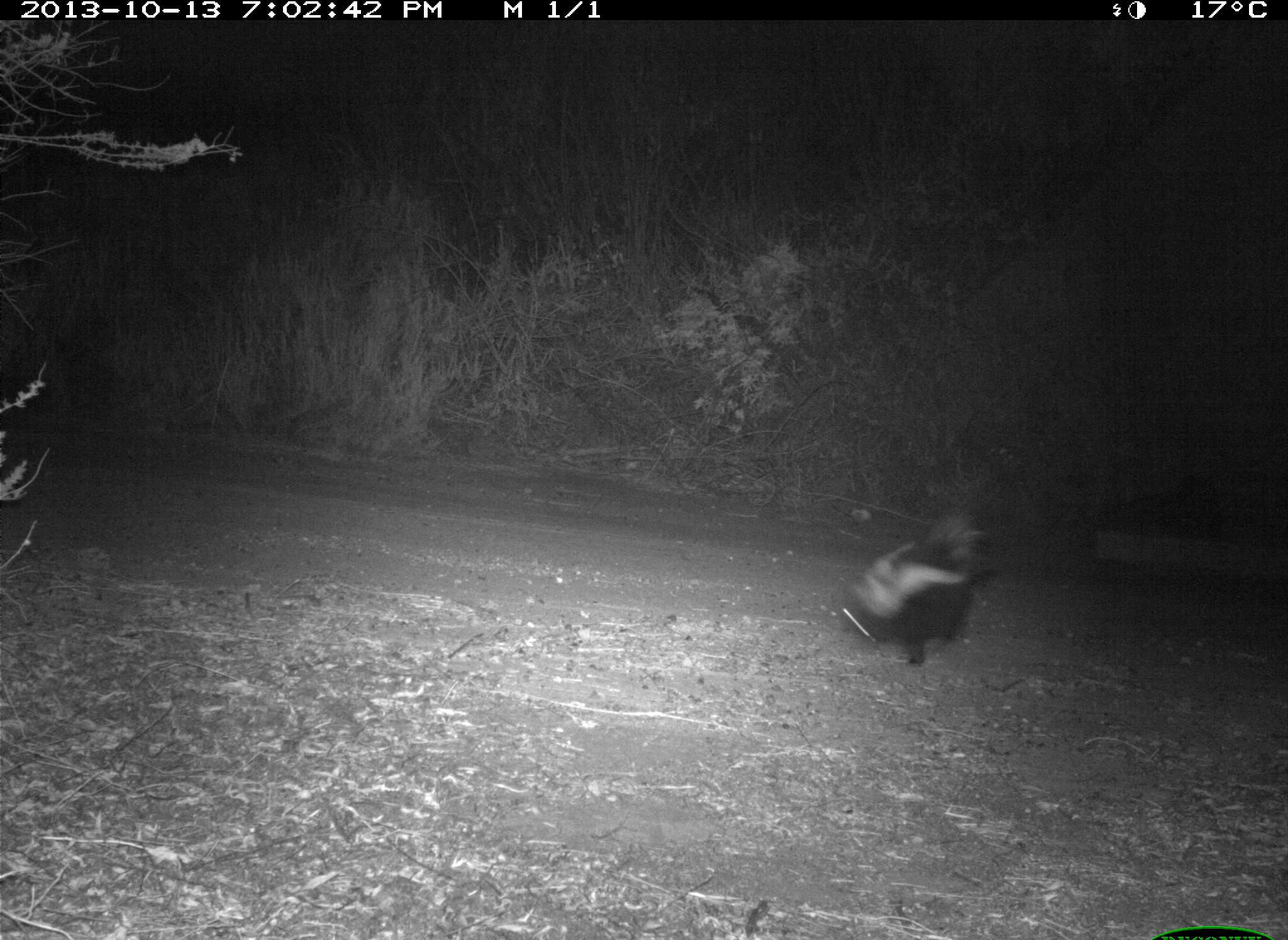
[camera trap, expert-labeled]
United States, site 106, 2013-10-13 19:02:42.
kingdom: Animalia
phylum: Chordata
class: Mammalia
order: Carnivora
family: Mephitidae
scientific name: Mephitidae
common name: skunk